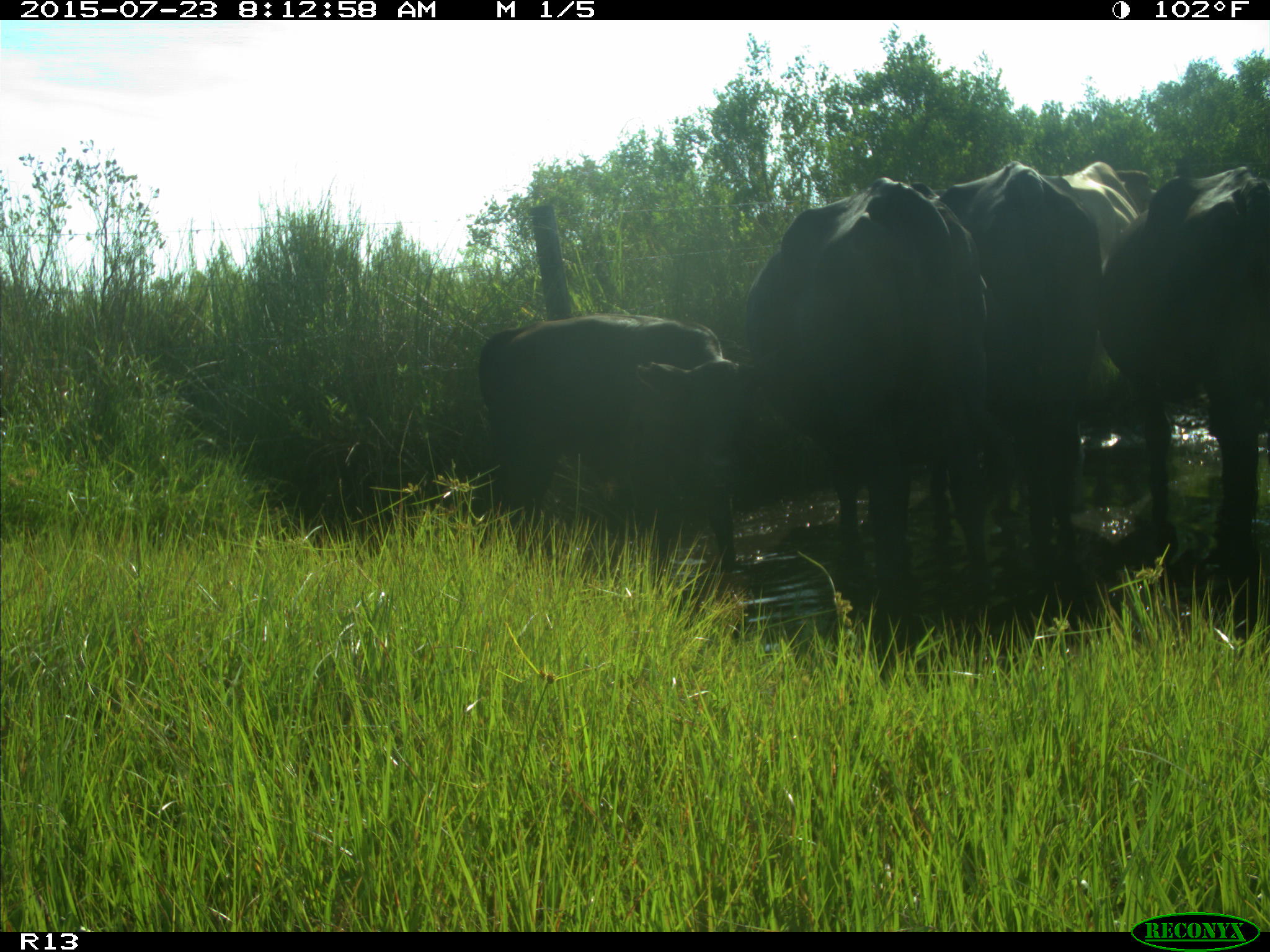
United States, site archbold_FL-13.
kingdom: Animalia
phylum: Chordata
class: Mammalia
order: Artiodactyla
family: Bovidae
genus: Bos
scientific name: Bos taurus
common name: domestic cow